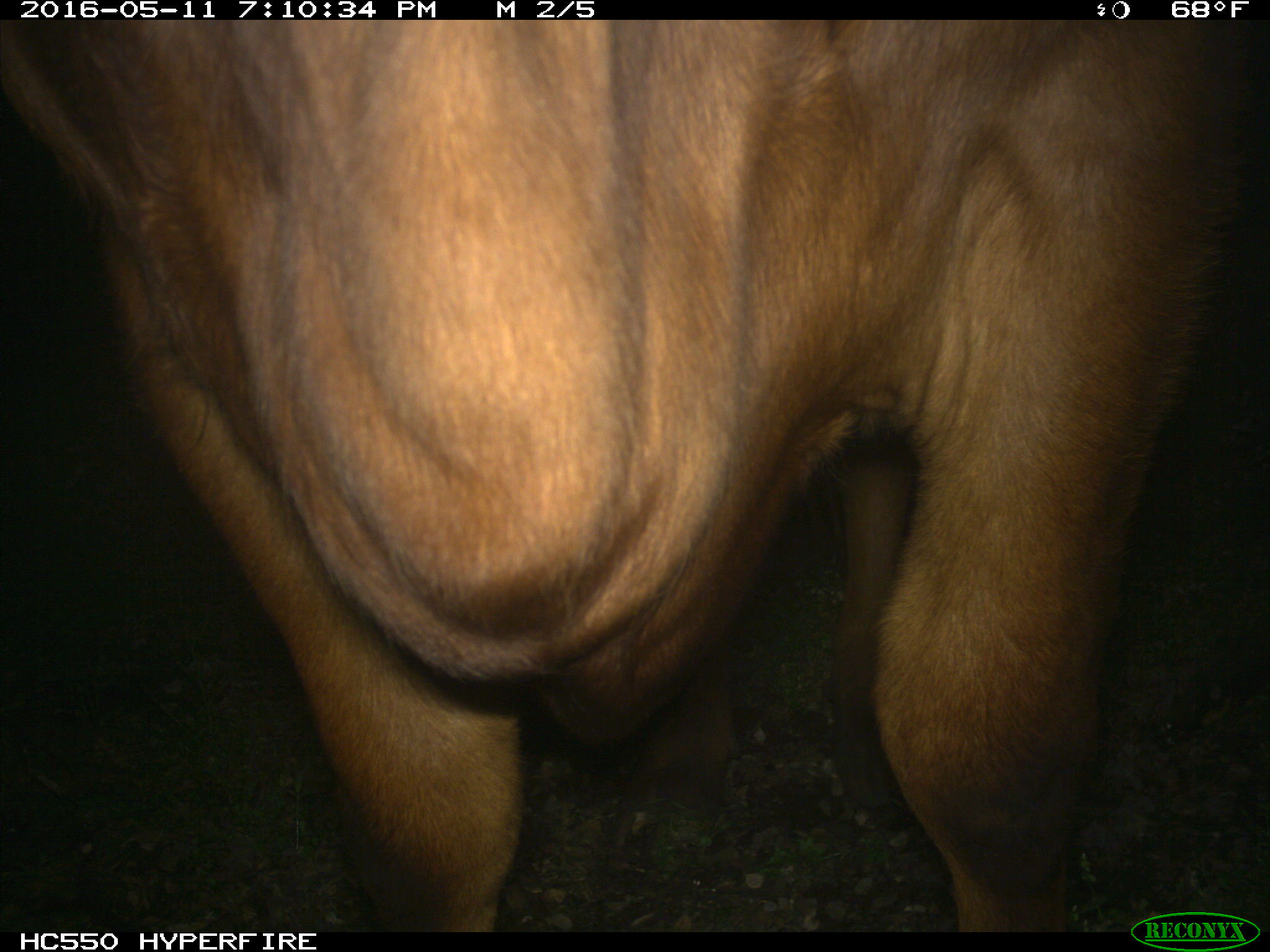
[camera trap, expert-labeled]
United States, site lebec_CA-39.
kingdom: Animalia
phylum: Chordata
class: Mammalia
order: Artiodactyla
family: Bovidae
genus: Bos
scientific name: Bos taurus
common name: domestic cow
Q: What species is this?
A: Bos taurus (domestic cow).